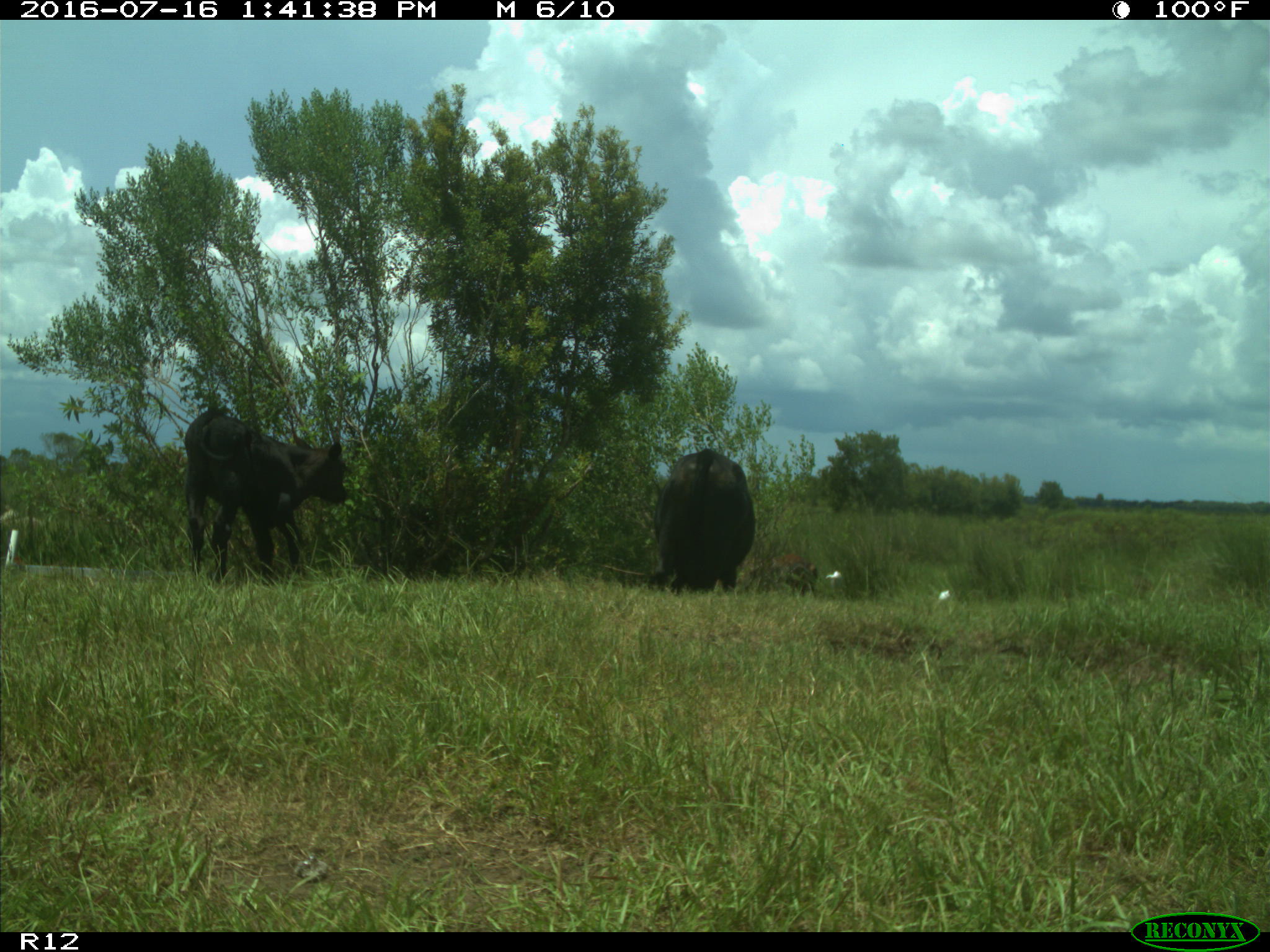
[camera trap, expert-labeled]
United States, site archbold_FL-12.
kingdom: Animalia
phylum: Chordata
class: Mammalia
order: Artiodactyla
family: Bovidae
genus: Bos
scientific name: Bos taurus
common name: domestic cow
Bos taurus (domestic cow).